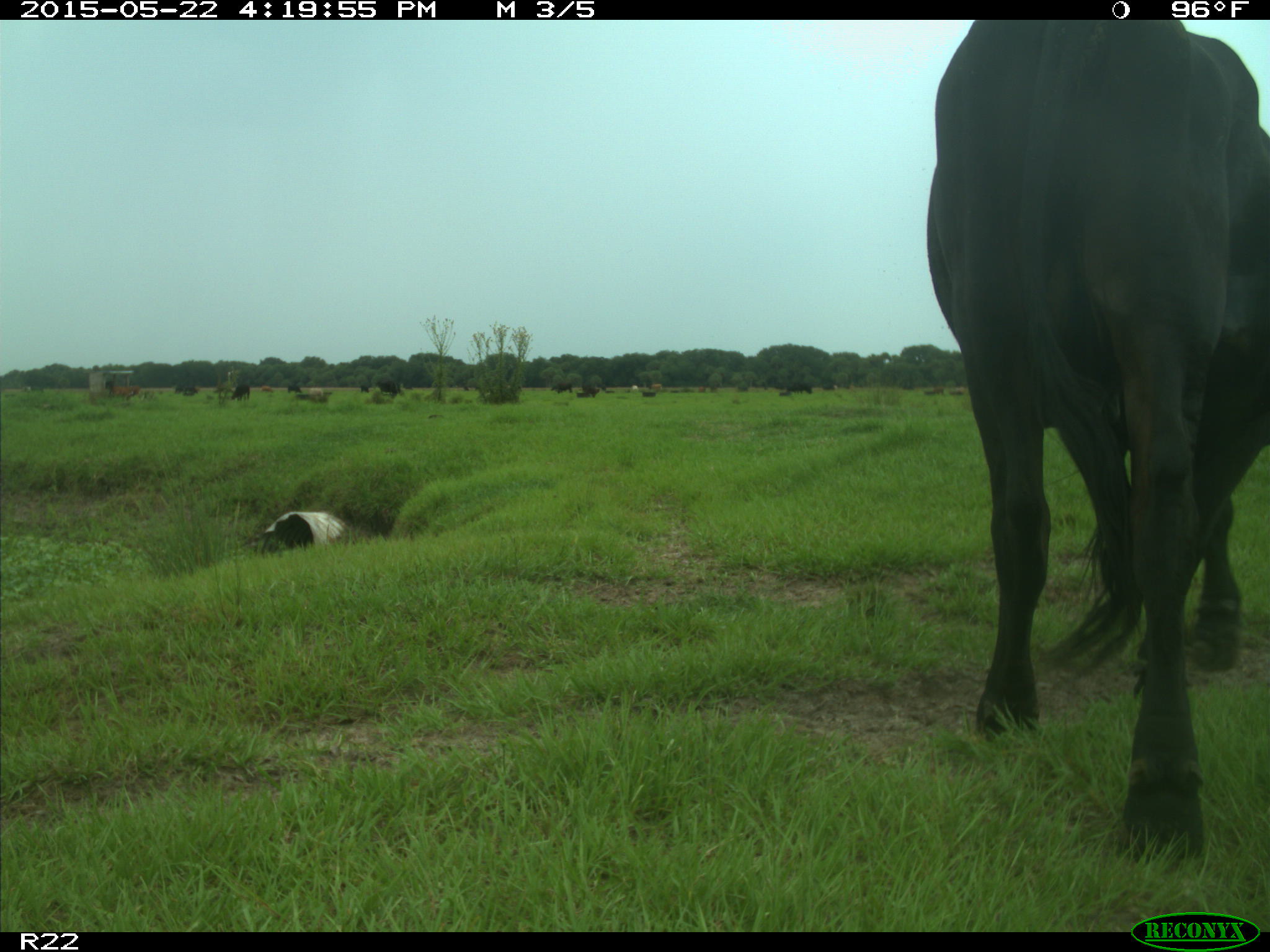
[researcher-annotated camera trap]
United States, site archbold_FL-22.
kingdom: Animalia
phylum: Chordata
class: Mammalia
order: Artiodactyla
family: Bovidae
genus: Bos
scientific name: Bos taurus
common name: domestic cow